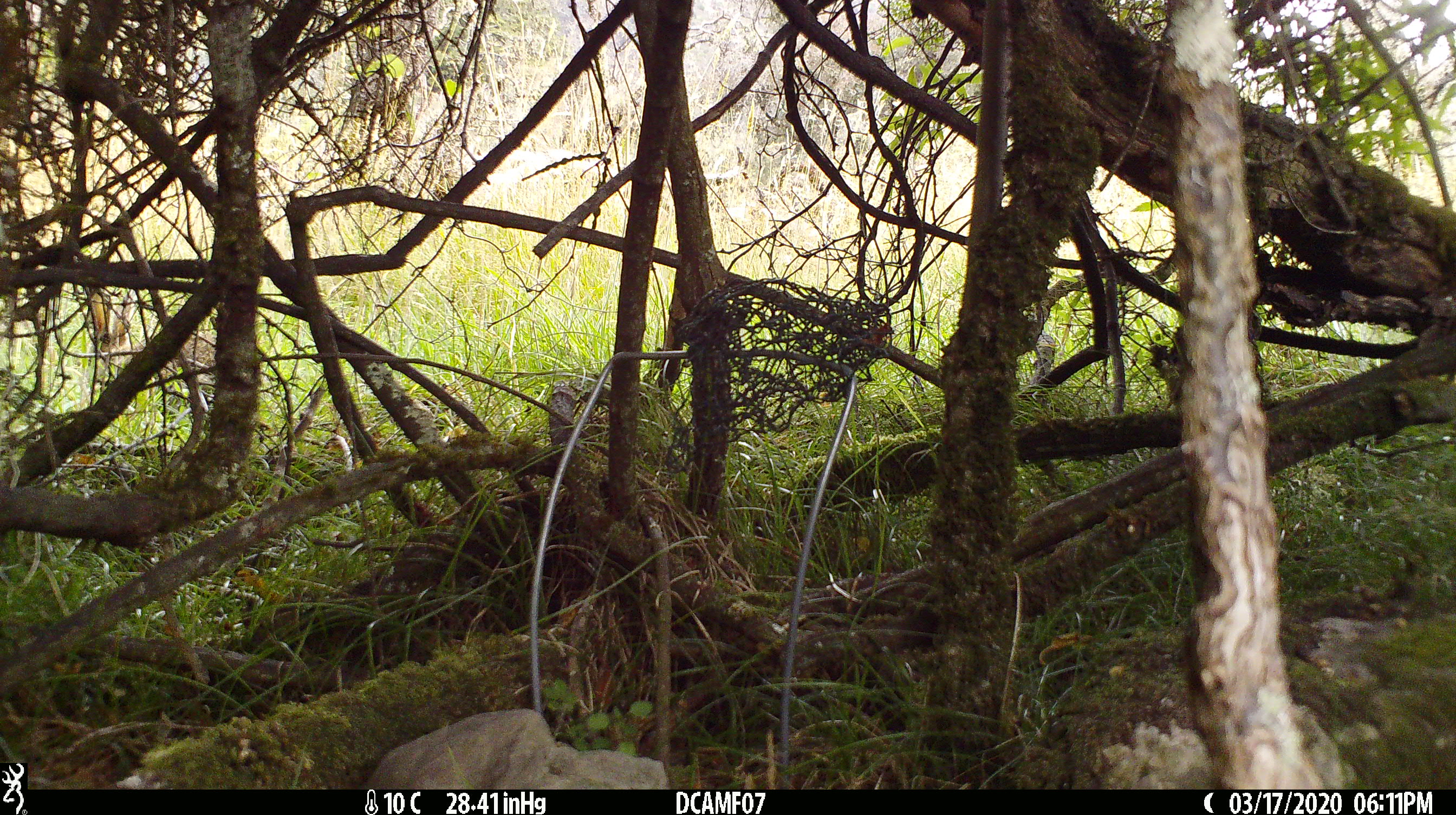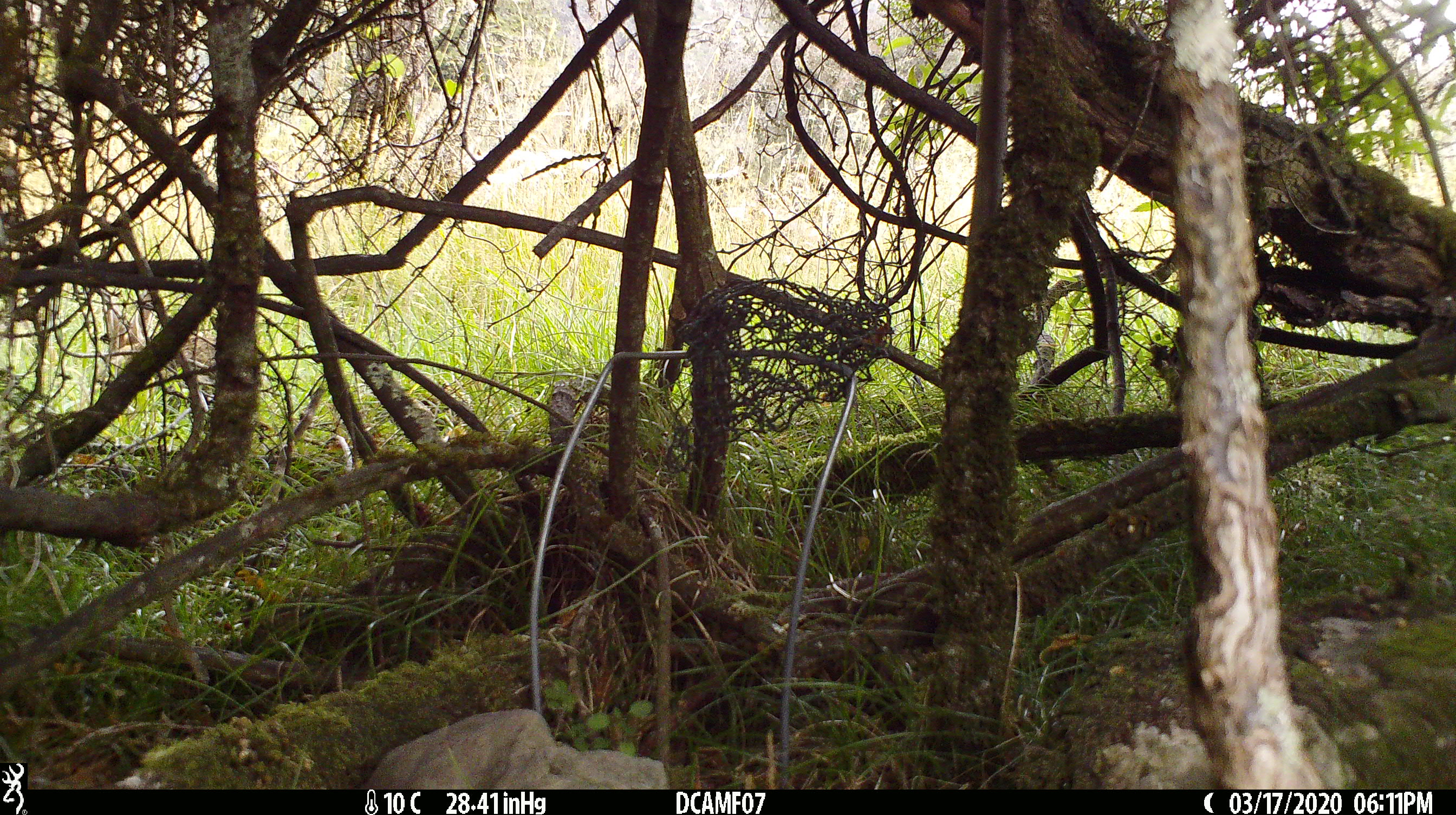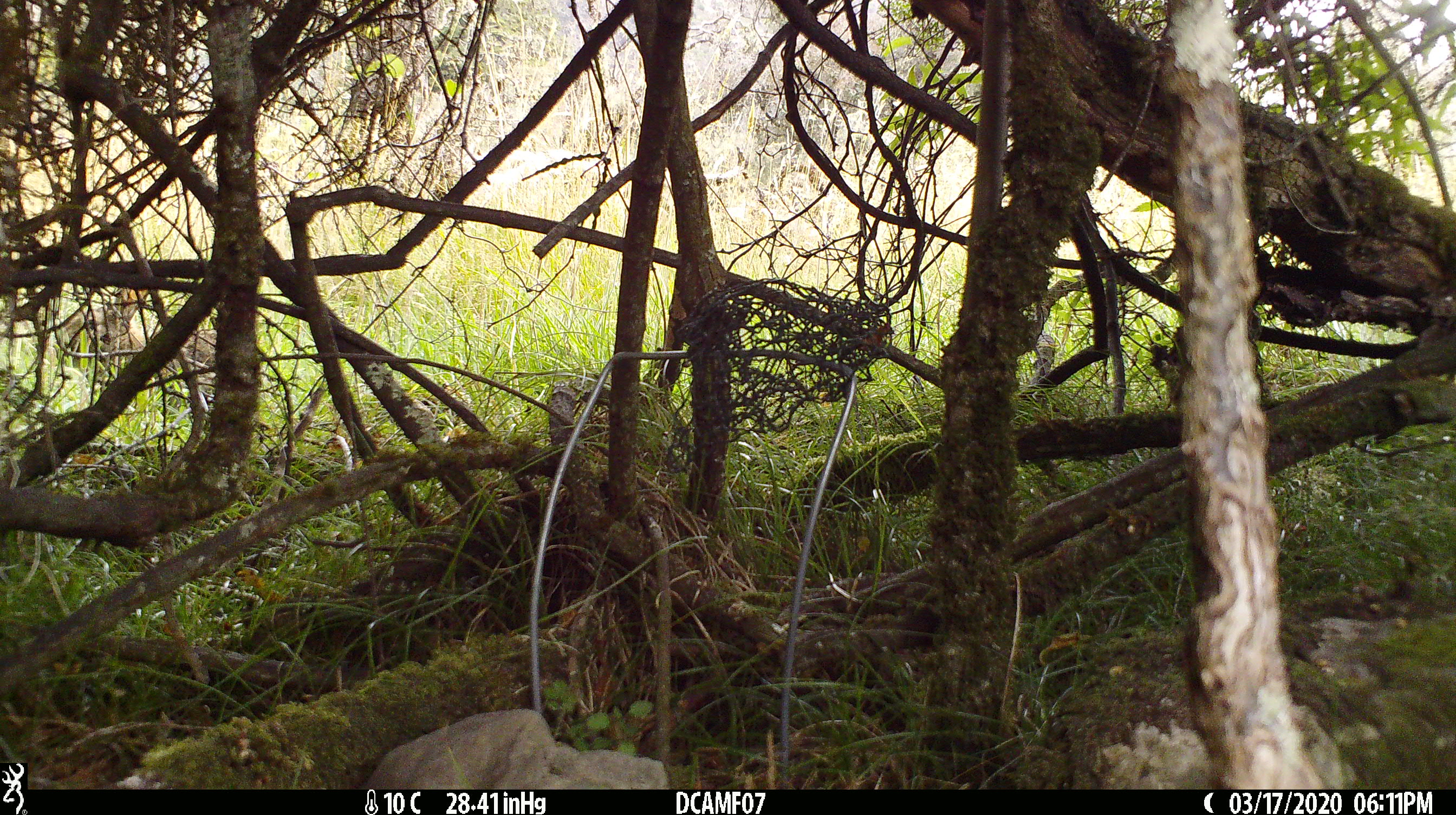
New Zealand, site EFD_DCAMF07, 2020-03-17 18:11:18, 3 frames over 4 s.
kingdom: Animalia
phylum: Chordata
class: Mammalia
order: Lagomorpha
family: Leporidae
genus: Oryctolagus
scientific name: Oryctolagus cuniculus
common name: european rabbit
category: rabbit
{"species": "rabbit (european rabbit) (Oryctolagus cuniculus)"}